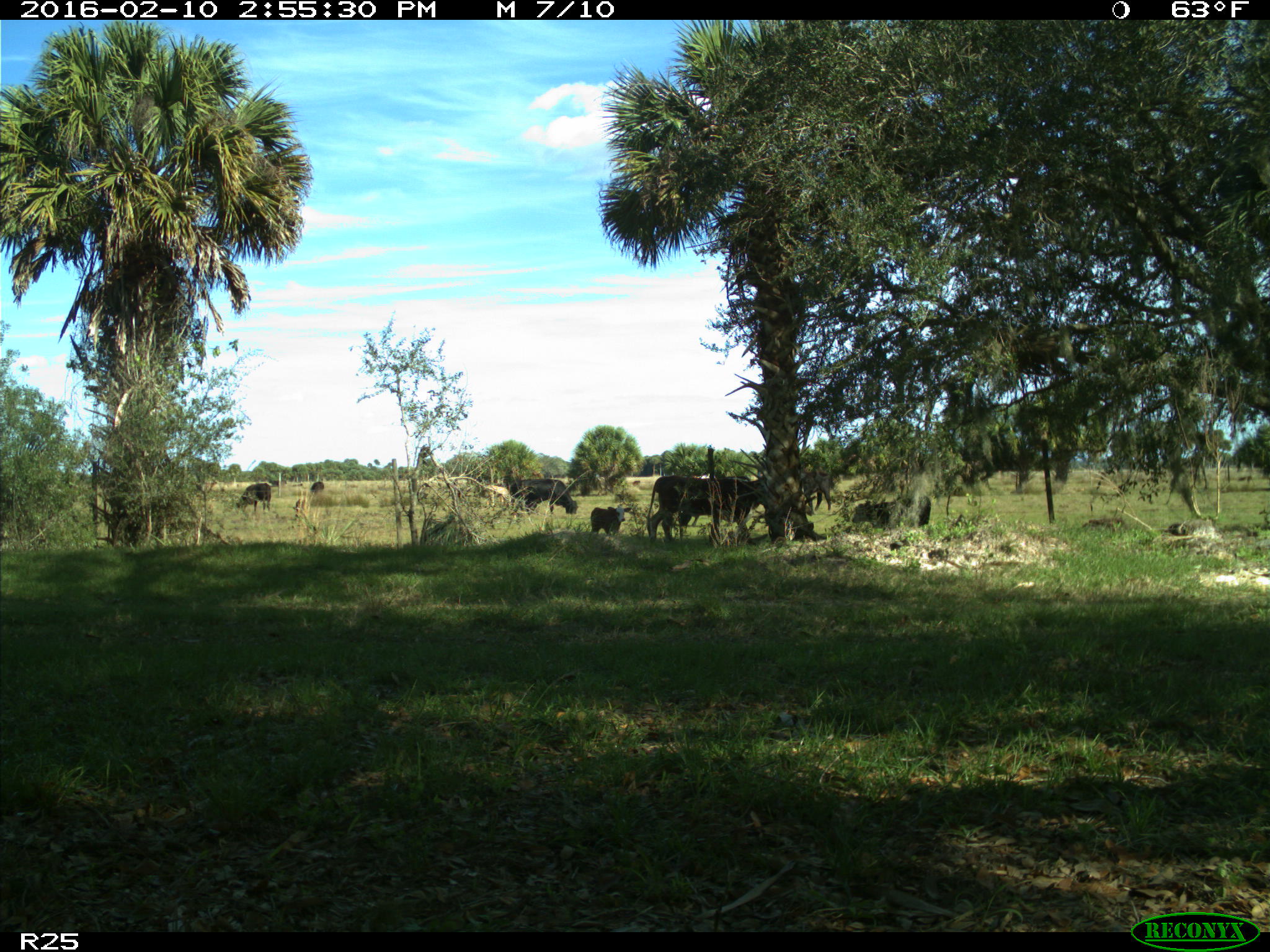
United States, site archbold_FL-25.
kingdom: Animalia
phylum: Chordata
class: Mammalia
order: Artiodactyla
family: Bovidae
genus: Bos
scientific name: Bos taurus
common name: domestic cow